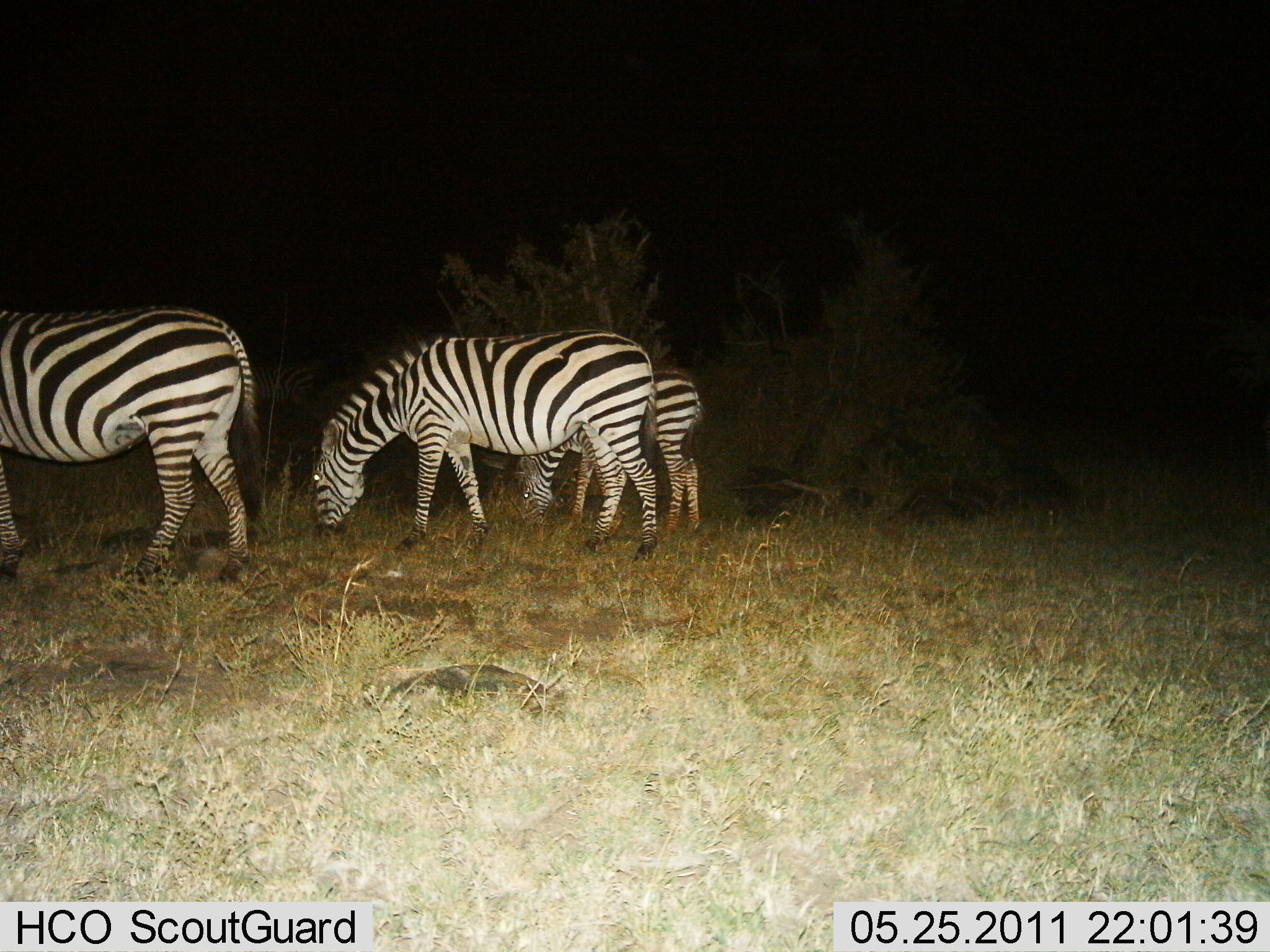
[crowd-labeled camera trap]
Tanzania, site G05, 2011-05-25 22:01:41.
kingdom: Animalia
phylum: Chordata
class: Mammalia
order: Perissodactyla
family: Equidae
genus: Equus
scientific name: Equus quagga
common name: plains zebra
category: zebra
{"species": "zebra (plains zebra) (Equus quagga)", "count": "3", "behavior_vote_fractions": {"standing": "15%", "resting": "0%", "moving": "8%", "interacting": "0%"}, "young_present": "38%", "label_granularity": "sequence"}